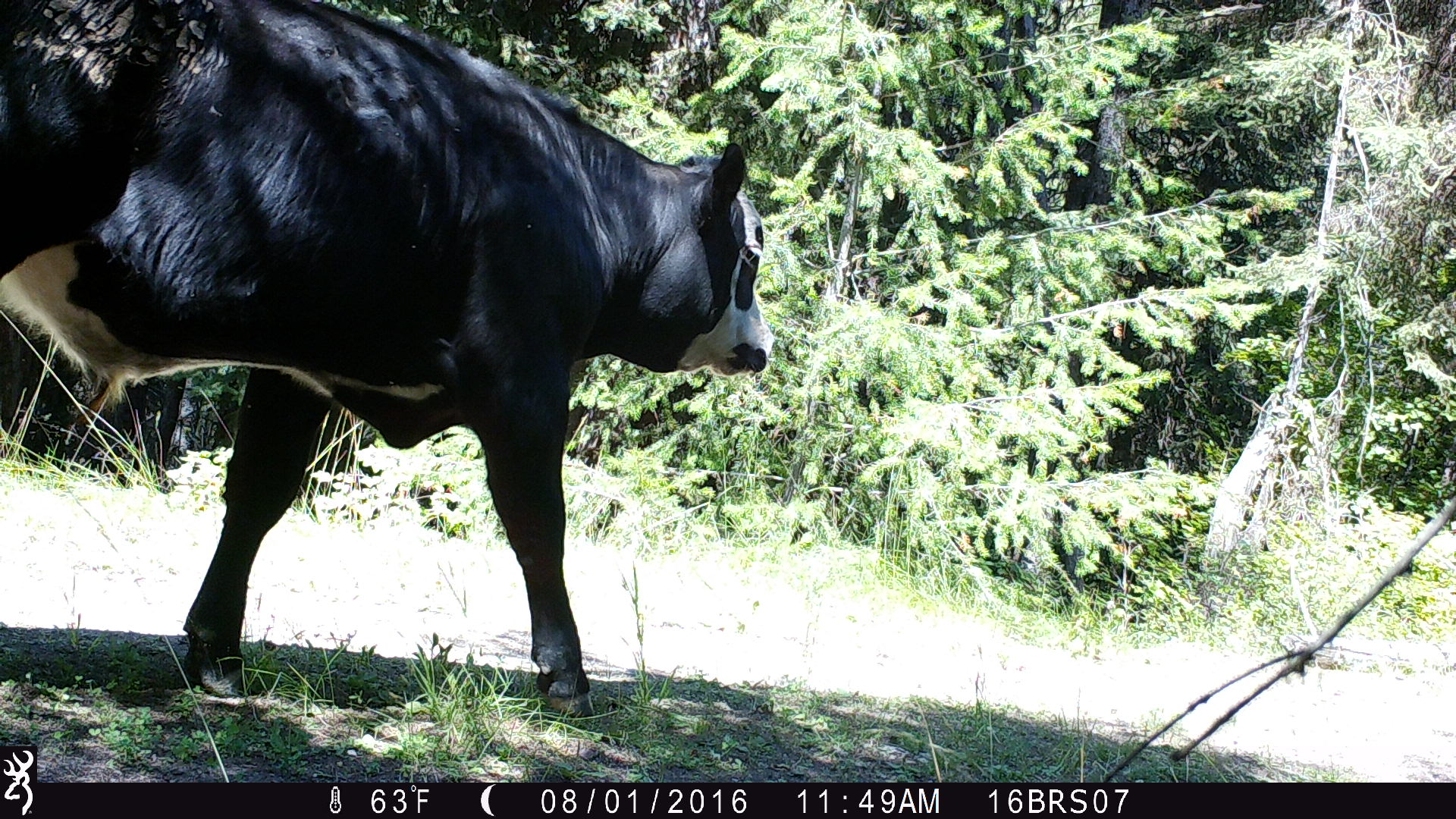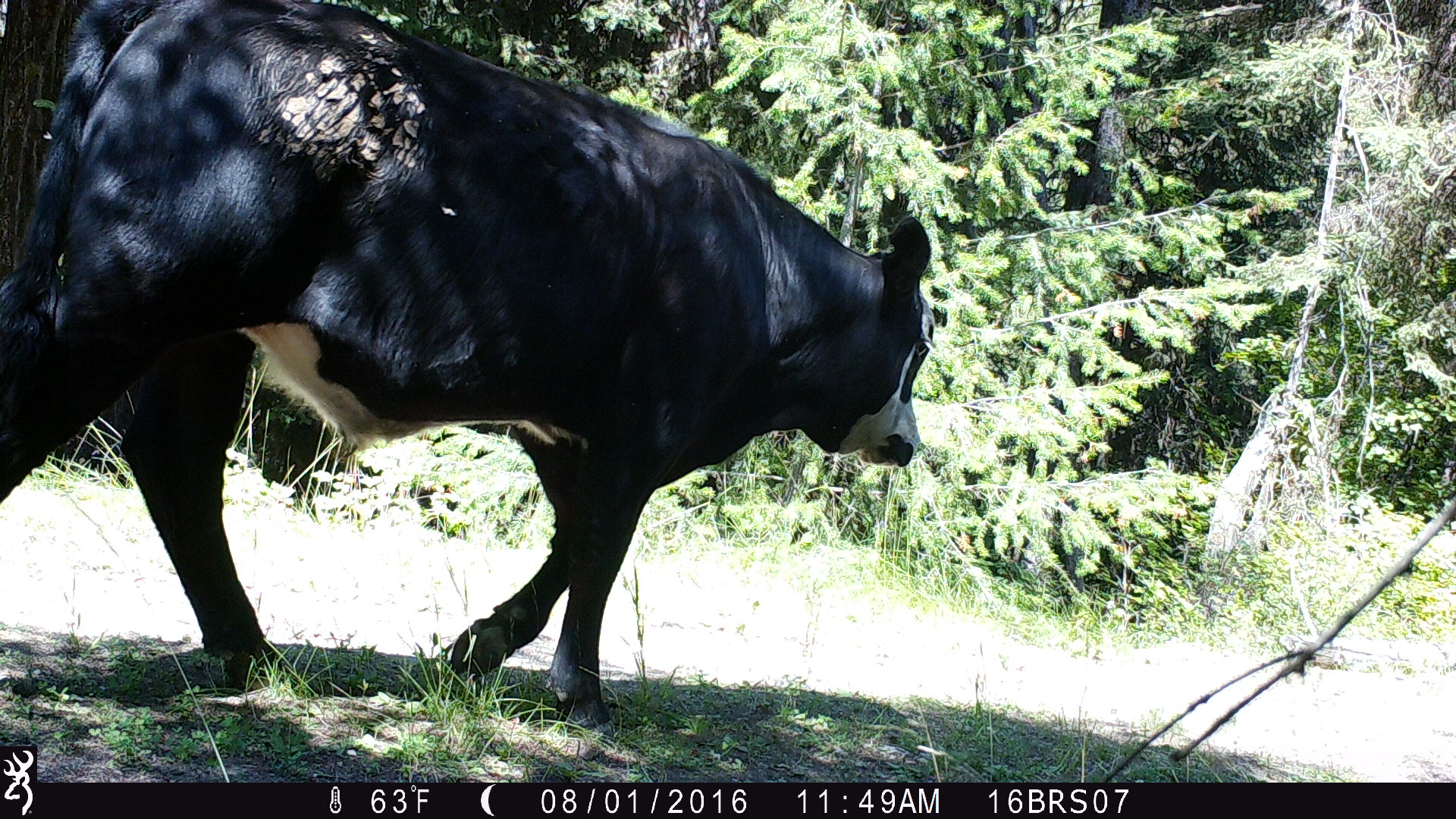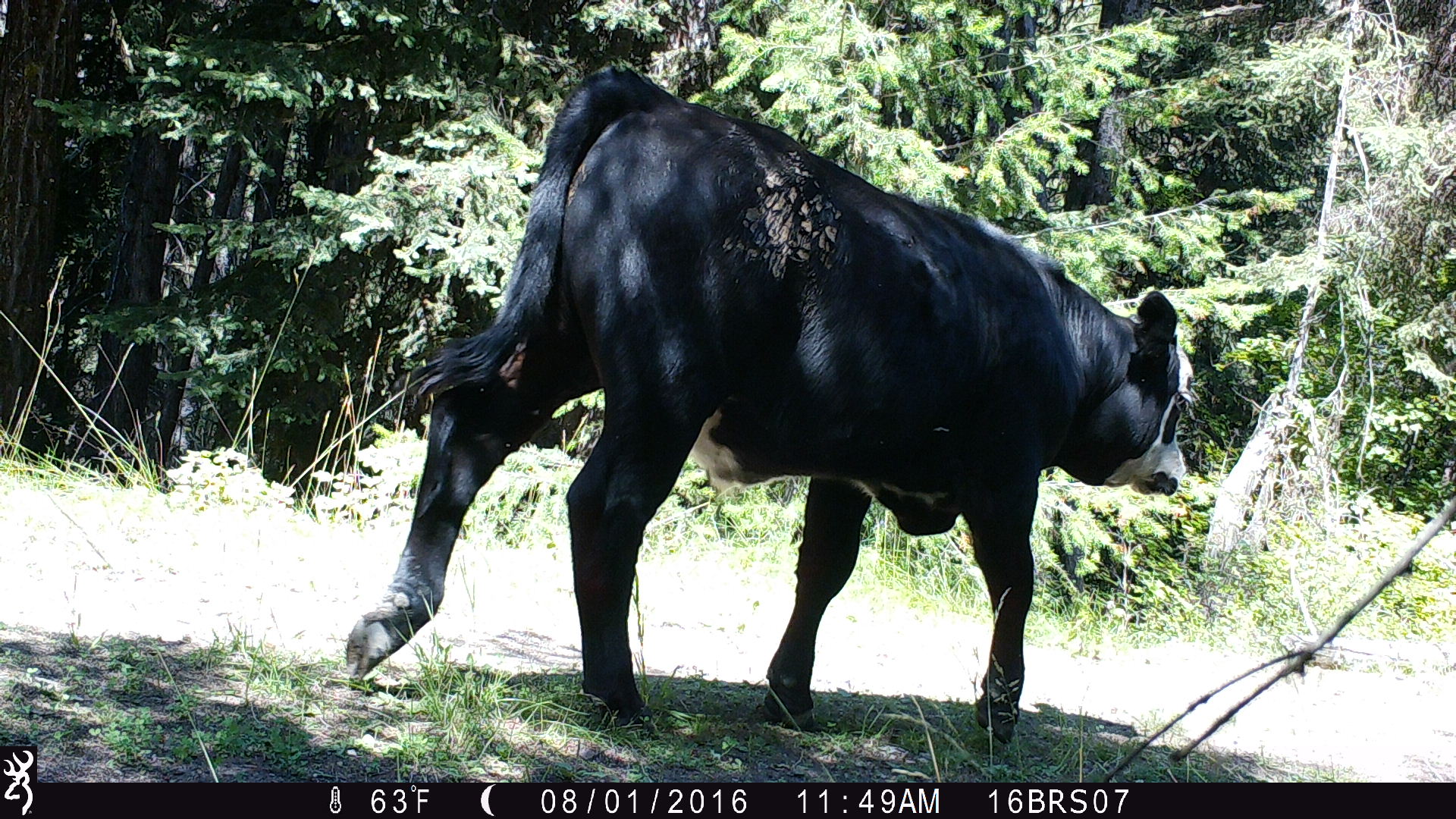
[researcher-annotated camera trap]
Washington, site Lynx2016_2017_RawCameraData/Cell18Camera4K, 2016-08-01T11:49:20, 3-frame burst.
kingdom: Animalia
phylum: Chordata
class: Mammalia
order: Artiodactyla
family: Bovidae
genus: Bos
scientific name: Bos taurus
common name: domestic cattle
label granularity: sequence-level